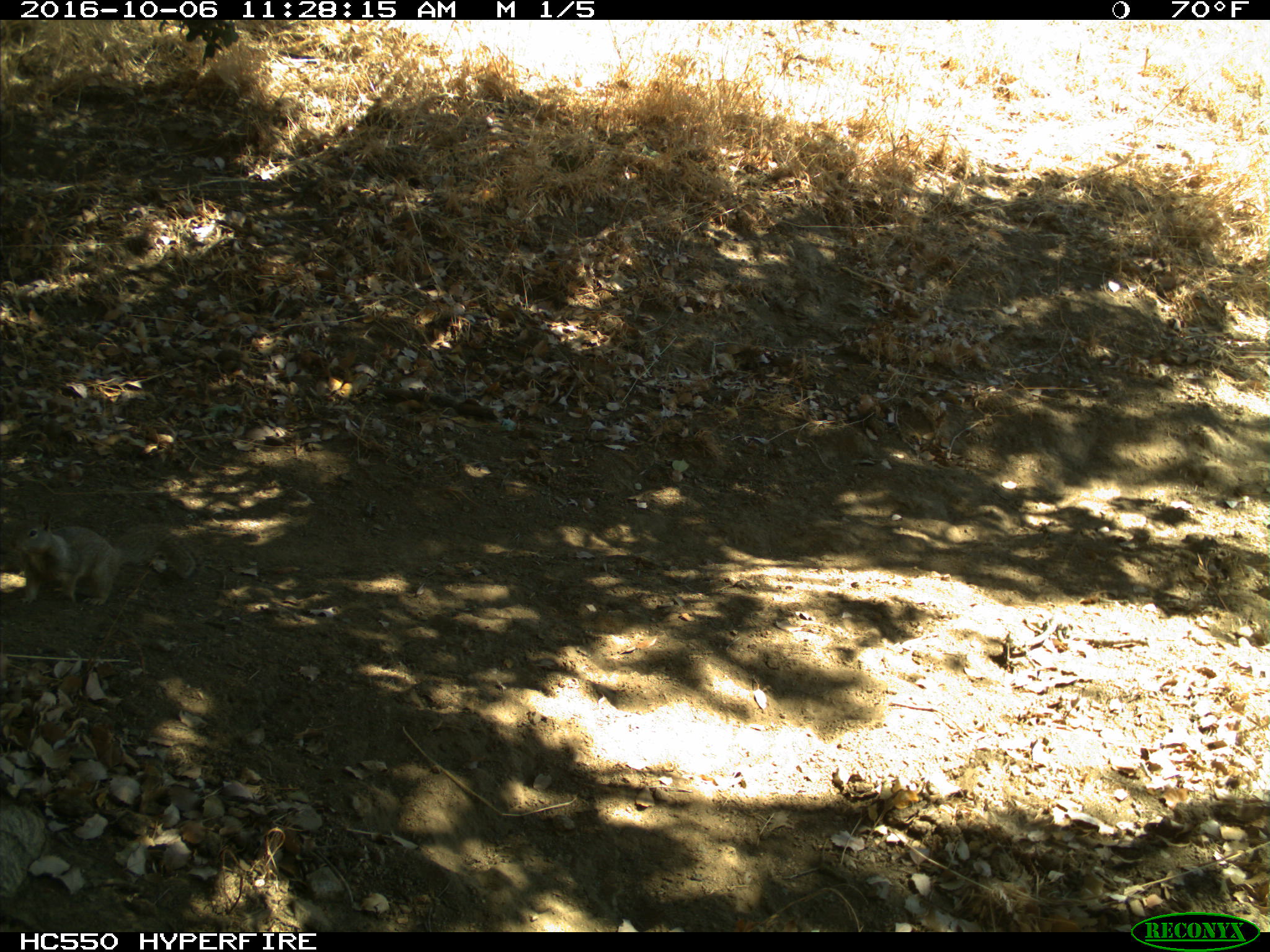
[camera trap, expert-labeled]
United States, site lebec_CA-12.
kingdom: Animalia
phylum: Chordata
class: Mammalia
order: Rodentia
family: Sciuridae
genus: Otospermophilus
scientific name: Otospermophilus beecheyi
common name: california ground squirrel